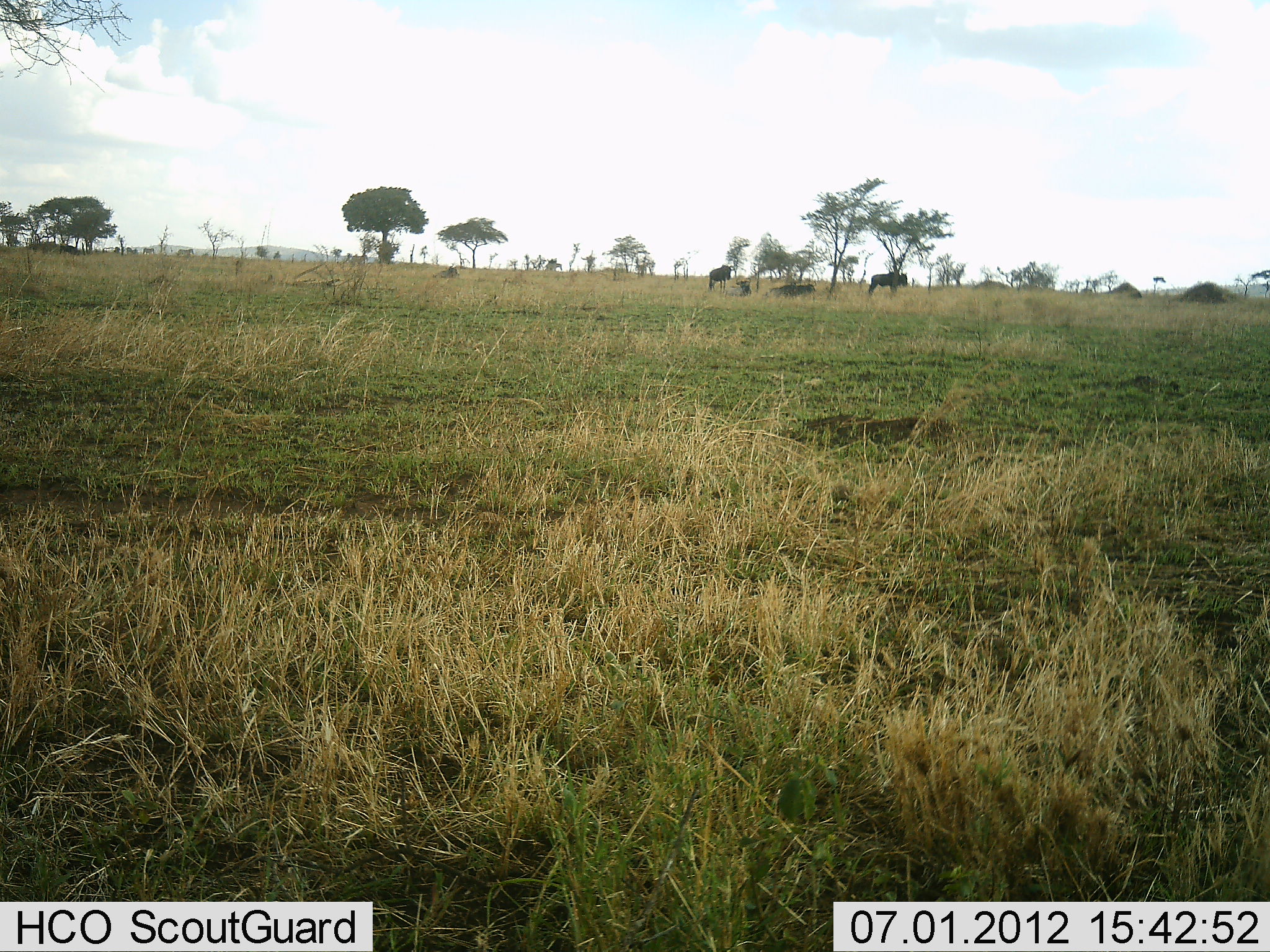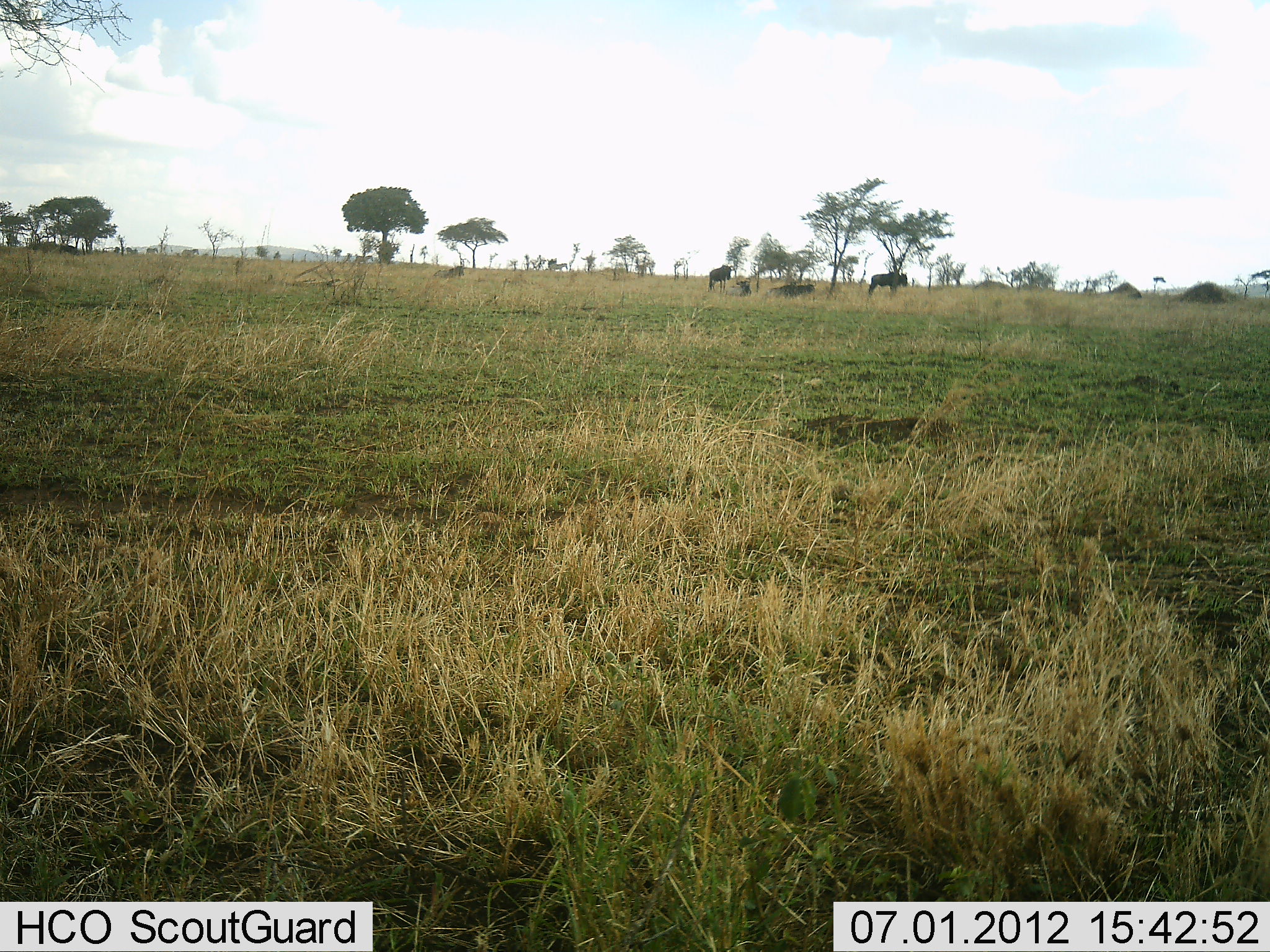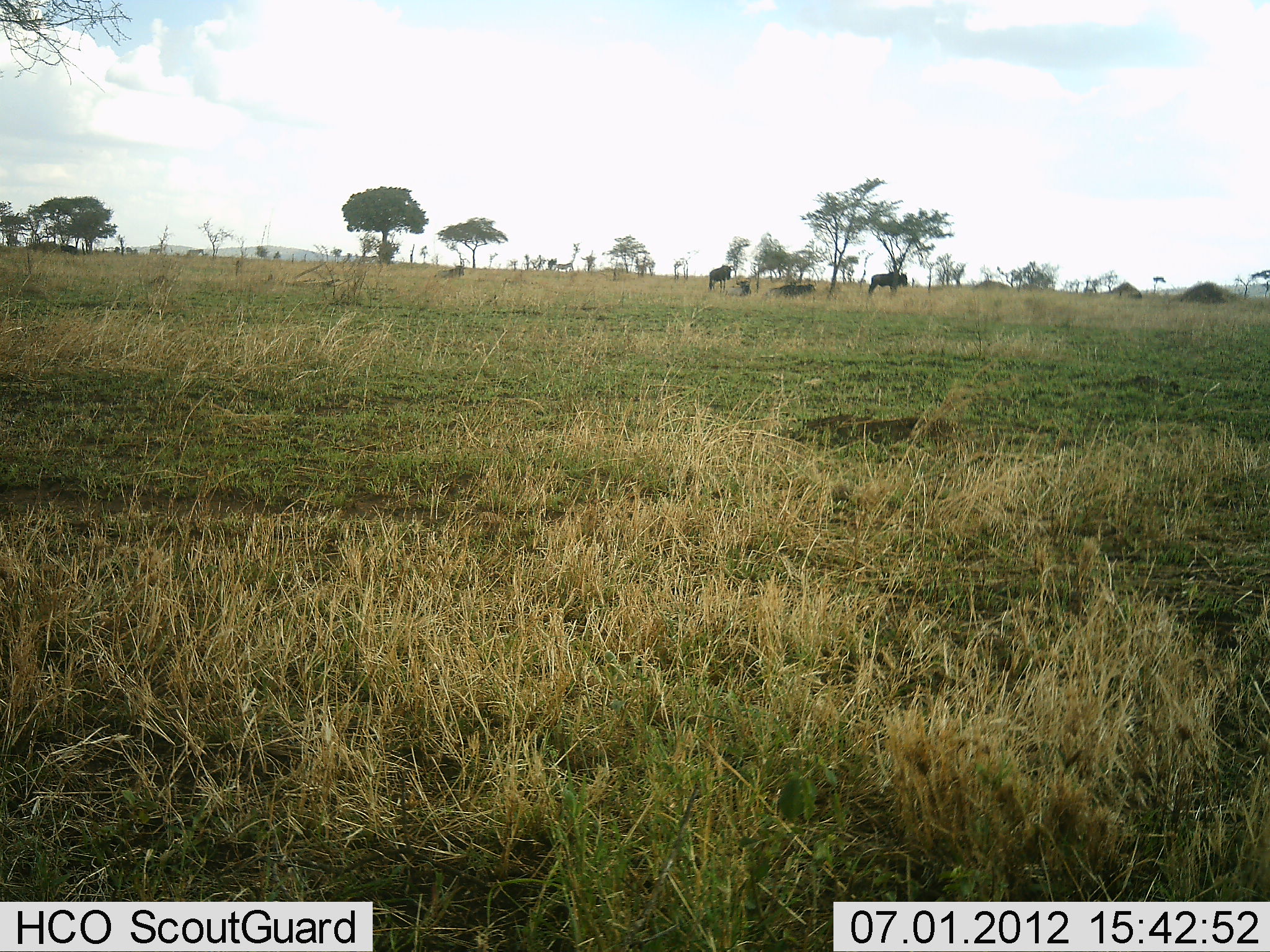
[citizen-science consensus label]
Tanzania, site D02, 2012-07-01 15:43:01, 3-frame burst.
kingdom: Animalia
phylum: Chordata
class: Mammalia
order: Artiodactyla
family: Bovidae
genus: Connochaetes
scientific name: Connochaetes taurinus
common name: blue wildebeest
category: wildebeest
Wildebeest (blue wildebeest) (Connochaetes taurinus), count 4. Behavior (volunteer vote fractions): standing 77%, resting 23%, moving 54%, interacting 0%. Young present (vote fraction): 0%. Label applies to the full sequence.